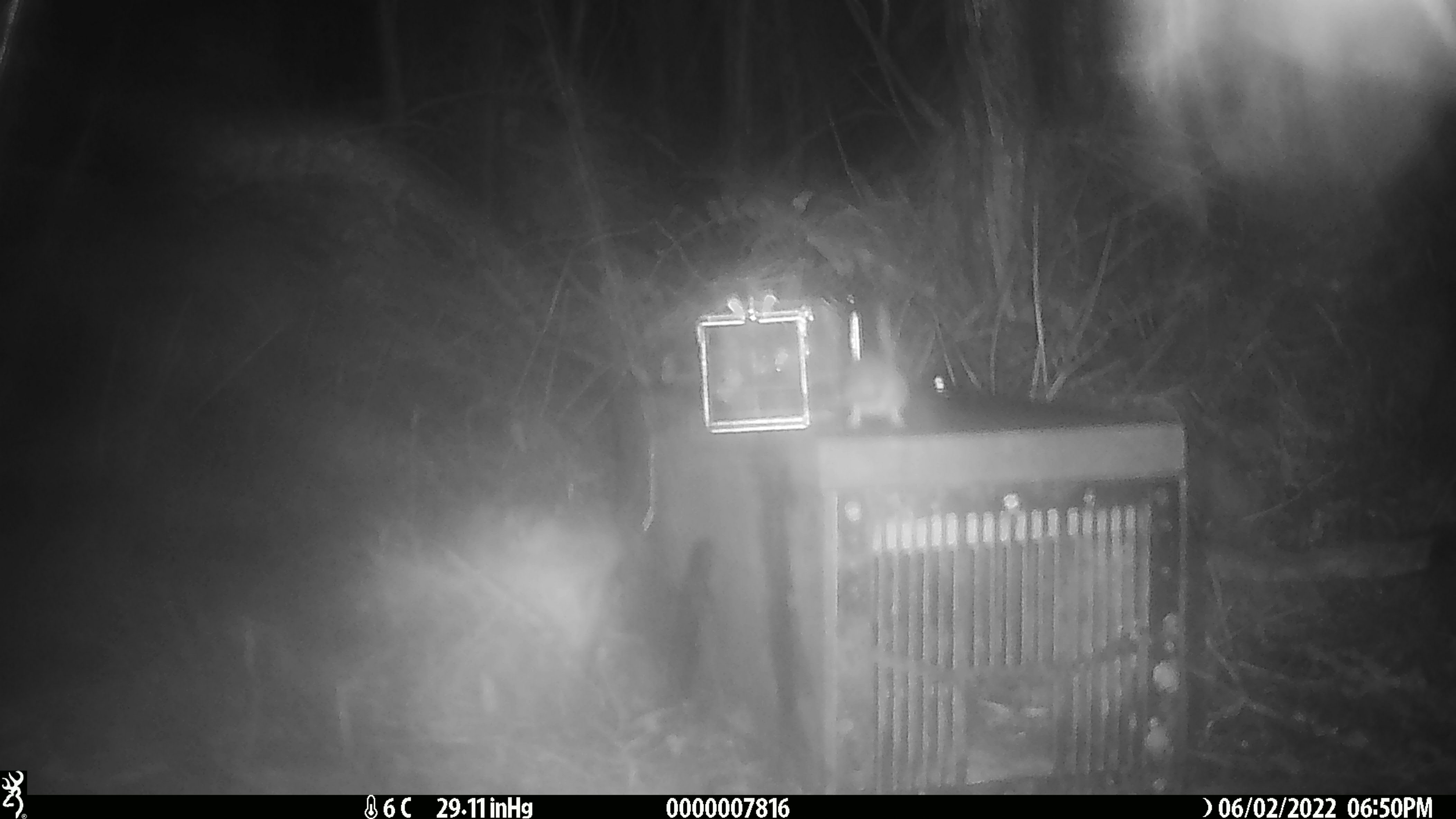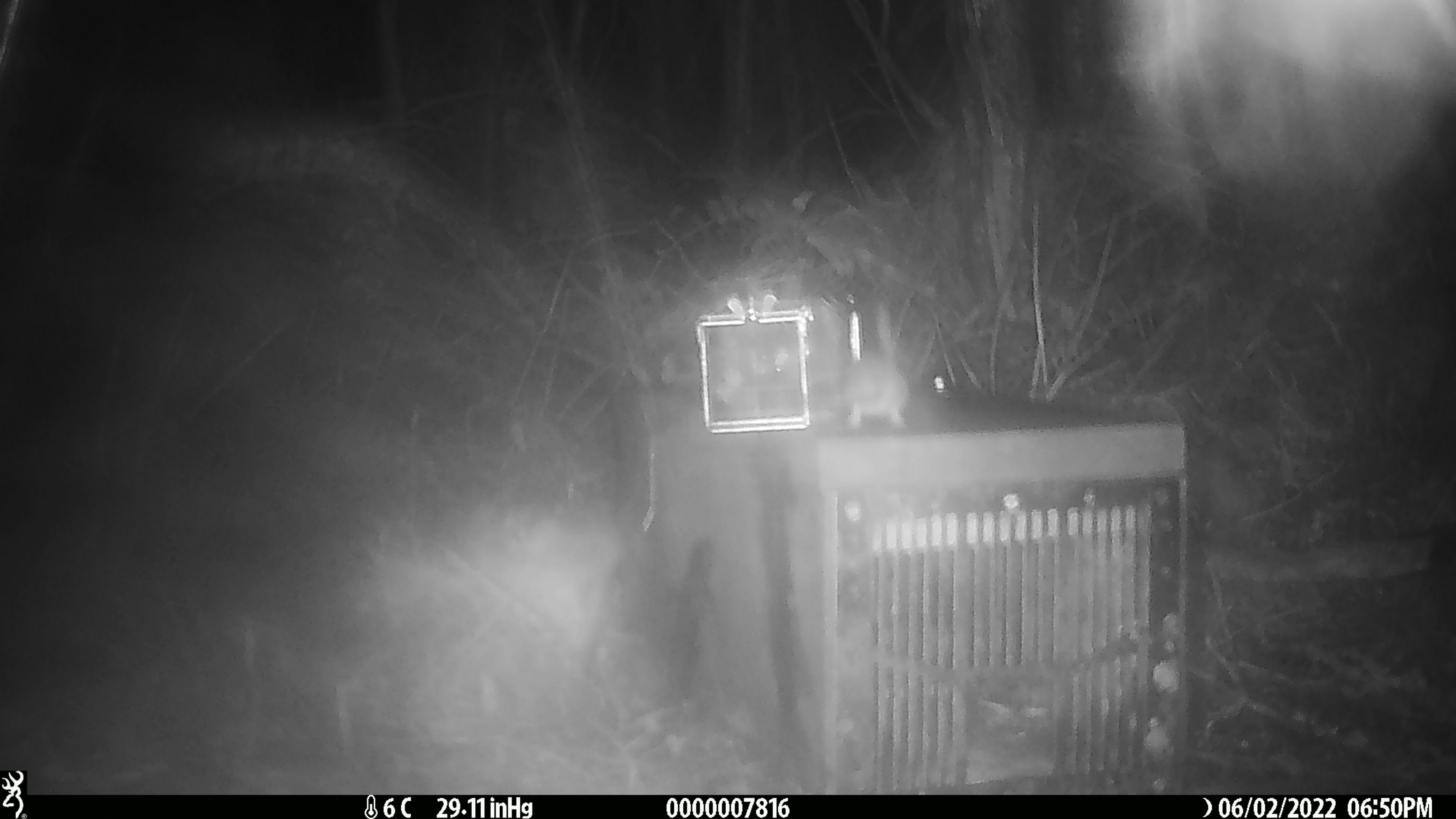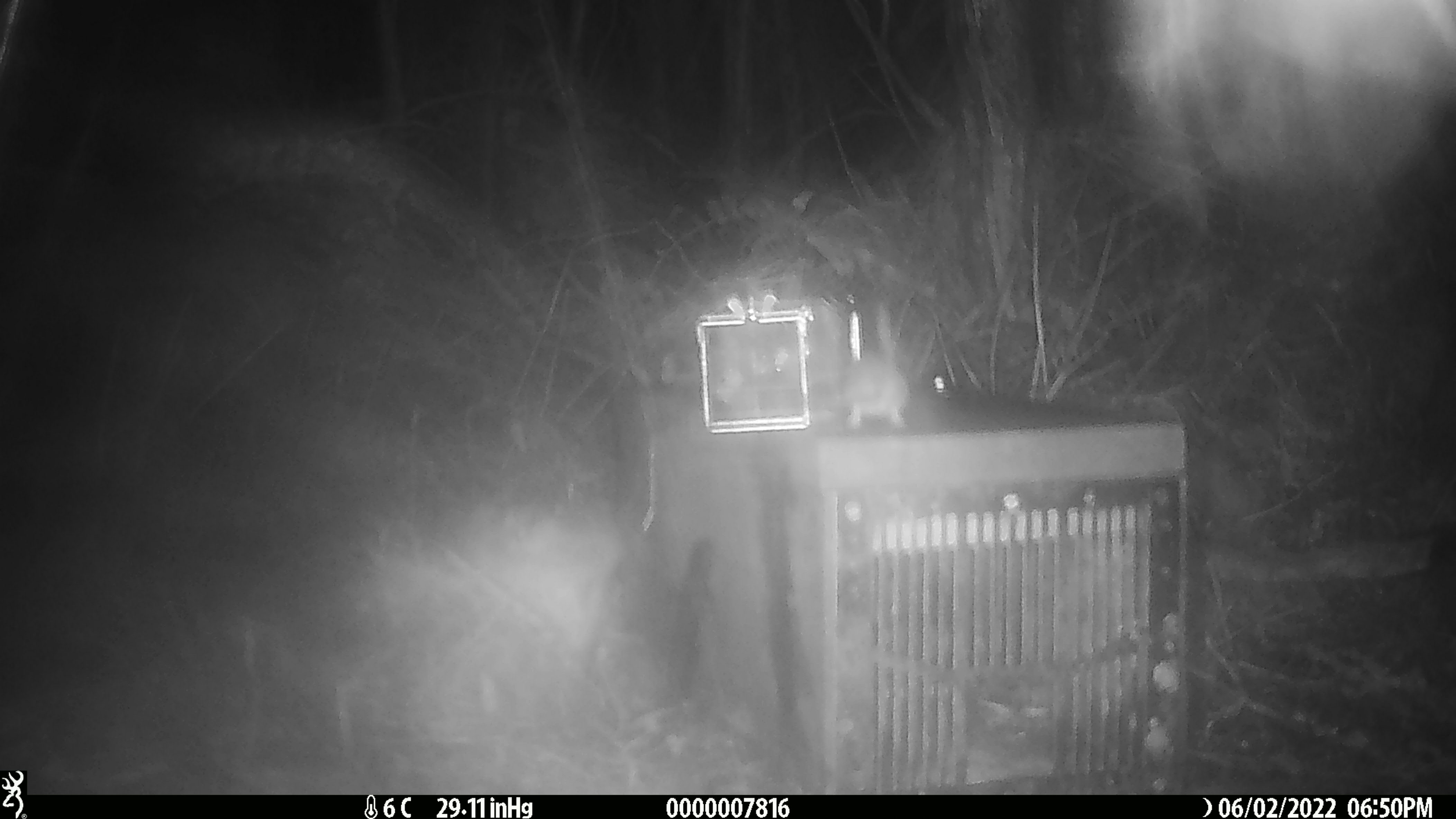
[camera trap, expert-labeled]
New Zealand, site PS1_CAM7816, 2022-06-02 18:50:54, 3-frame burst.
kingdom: Animalia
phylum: Chordata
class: Mammalia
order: Rodentia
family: Muridae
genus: Mus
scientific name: Mus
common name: mouse